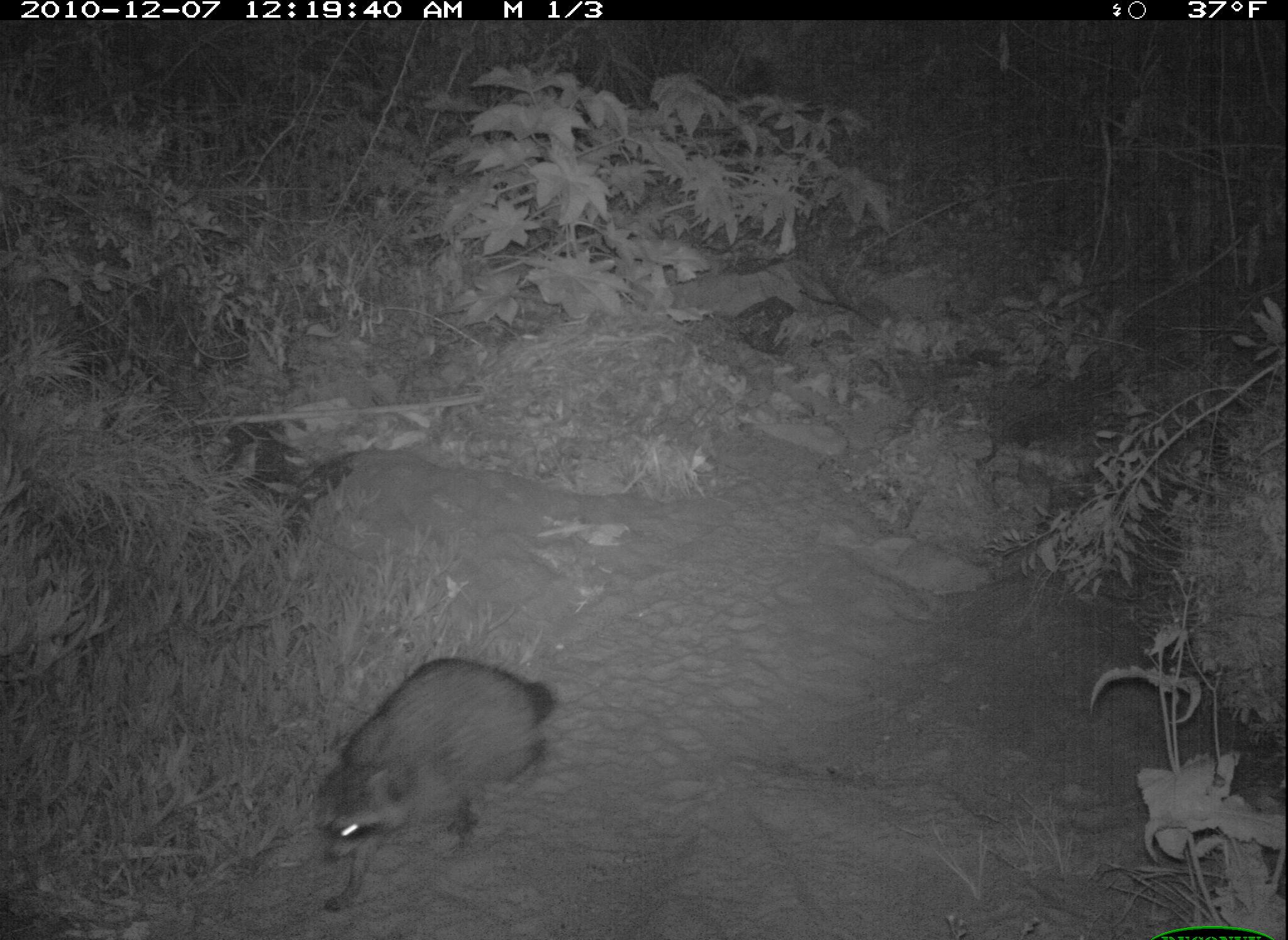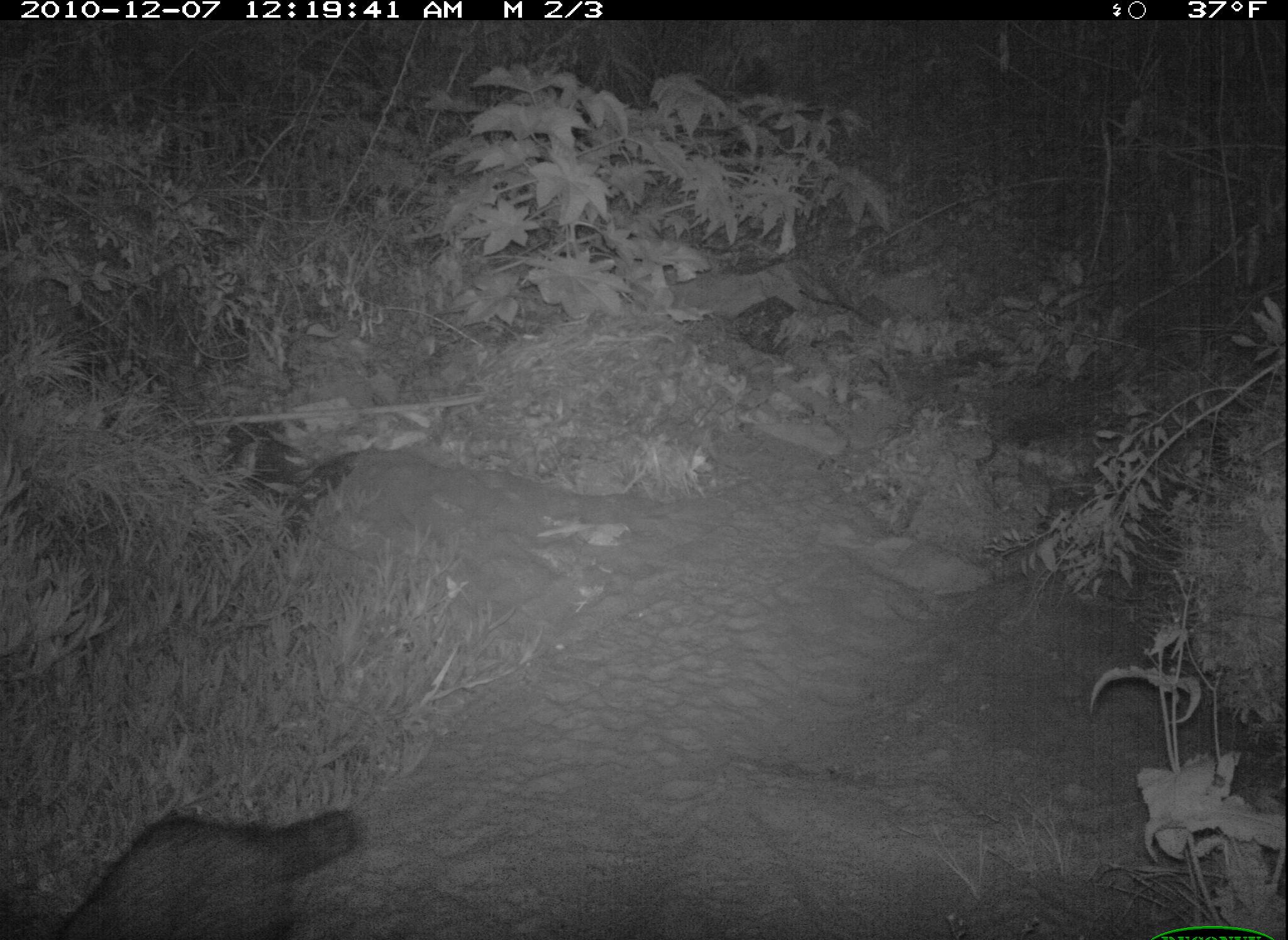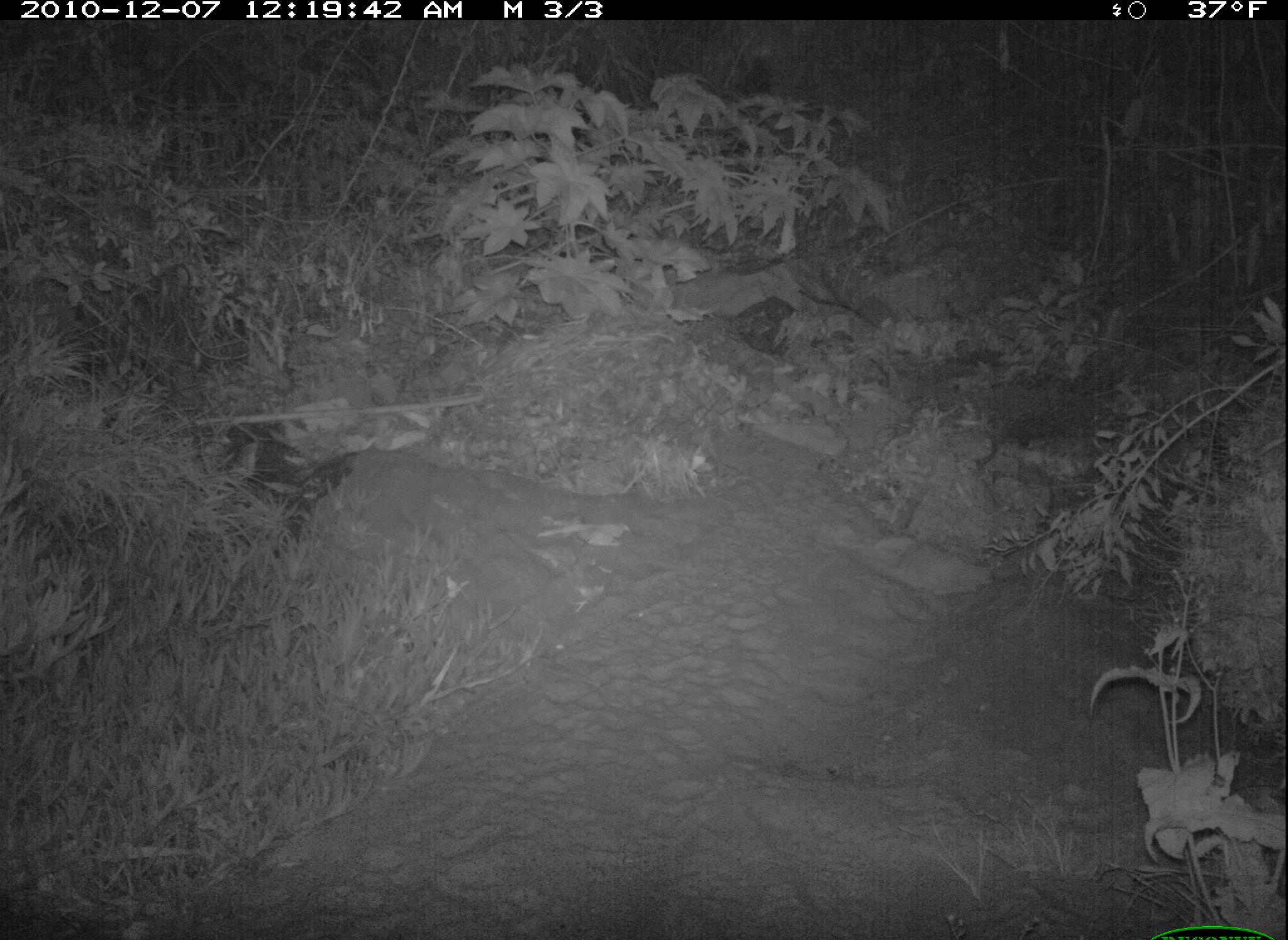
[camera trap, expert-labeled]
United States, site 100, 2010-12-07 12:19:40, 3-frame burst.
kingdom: Animalia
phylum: Chordata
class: Mammalia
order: Carnivora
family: Procyonidae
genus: Procyon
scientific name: Procyon lotor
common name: raccoon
Raccoon (Procyon lotor).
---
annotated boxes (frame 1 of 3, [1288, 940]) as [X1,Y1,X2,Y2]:
raccoon: [316,649,584,904]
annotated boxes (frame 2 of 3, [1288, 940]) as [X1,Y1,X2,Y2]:
raccoon: [23,786,375,937]